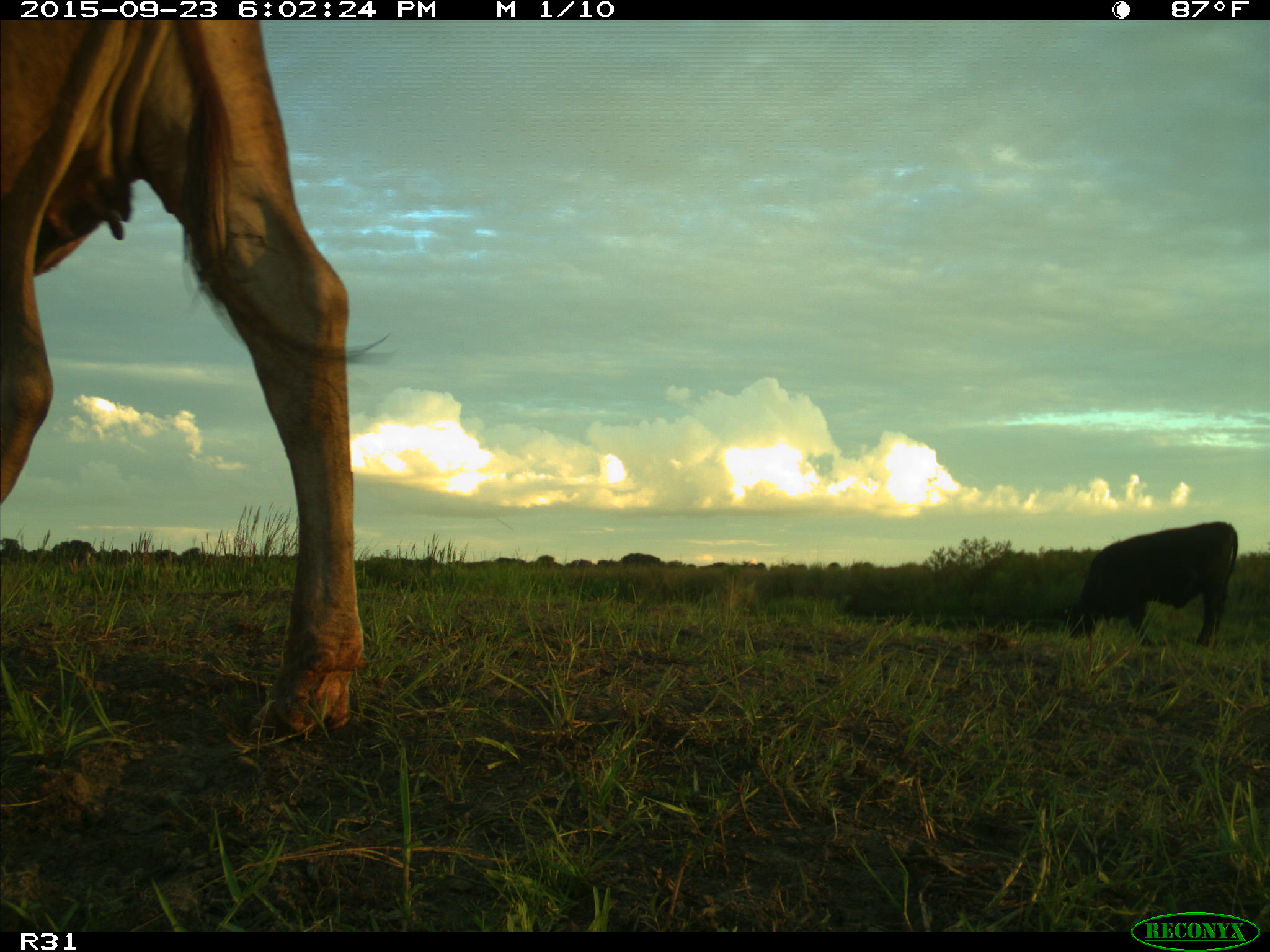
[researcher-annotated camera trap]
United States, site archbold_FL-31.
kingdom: Animalia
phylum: Chordata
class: Mammalia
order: Artiodactyla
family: Bovidae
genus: Bos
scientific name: Bos taurus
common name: domestic cow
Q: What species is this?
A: Bos taurus (domestic cow).